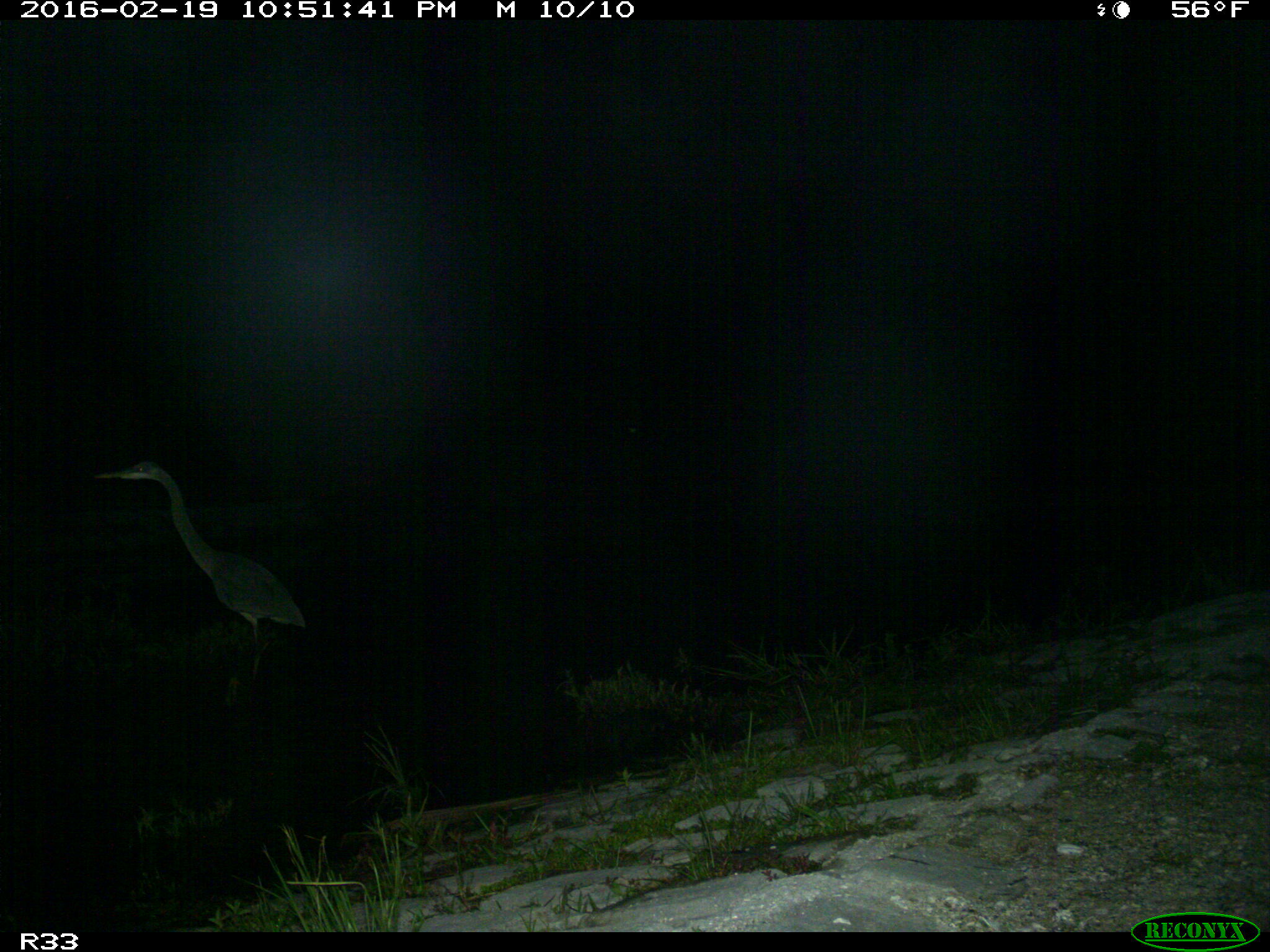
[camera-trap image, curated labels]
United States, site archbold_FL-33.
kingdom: Animalia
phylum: Chordata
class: Aves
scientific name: Aves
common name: birds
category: unidentified bird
Unidentified bird (birds) (Aves).